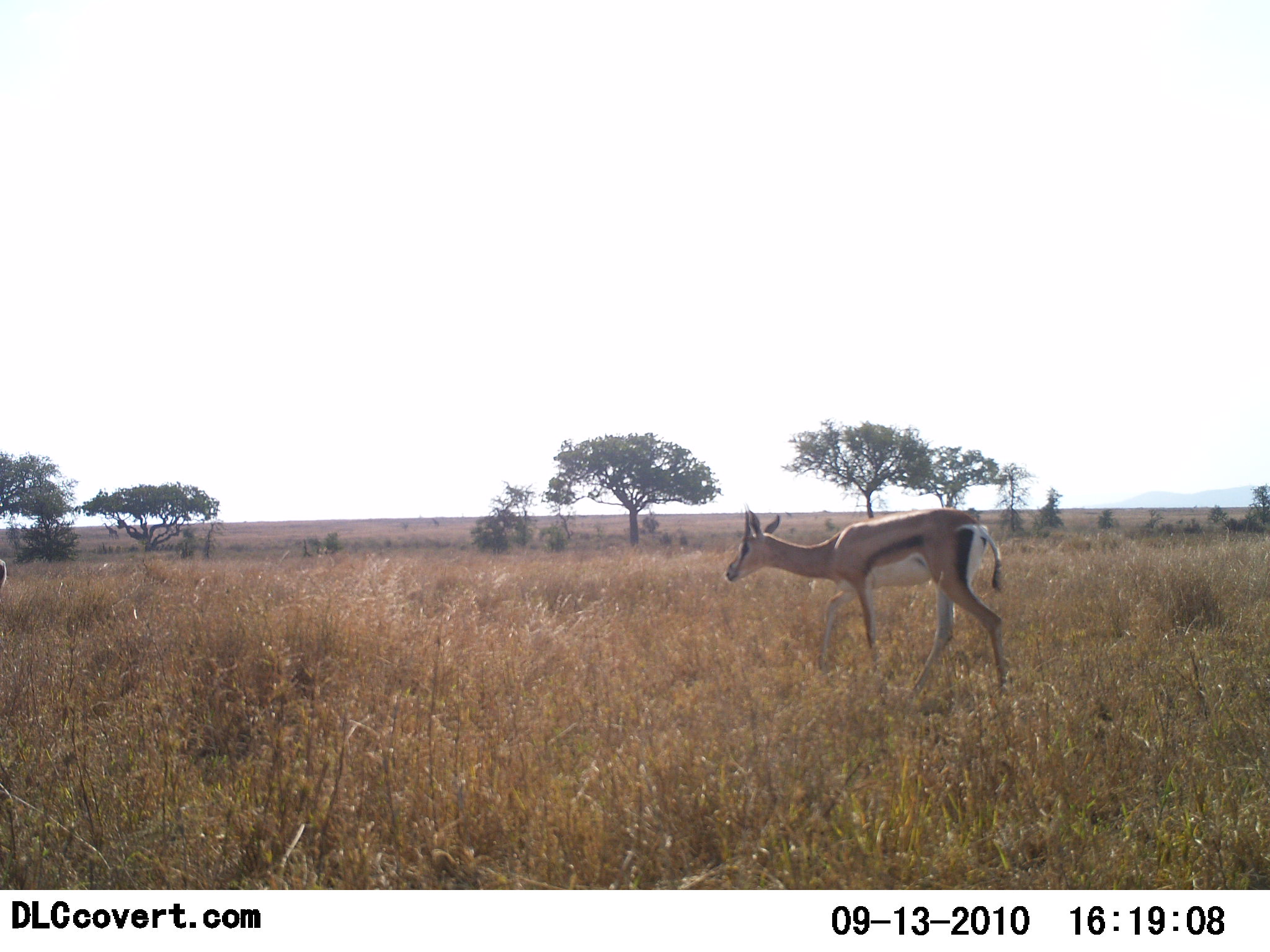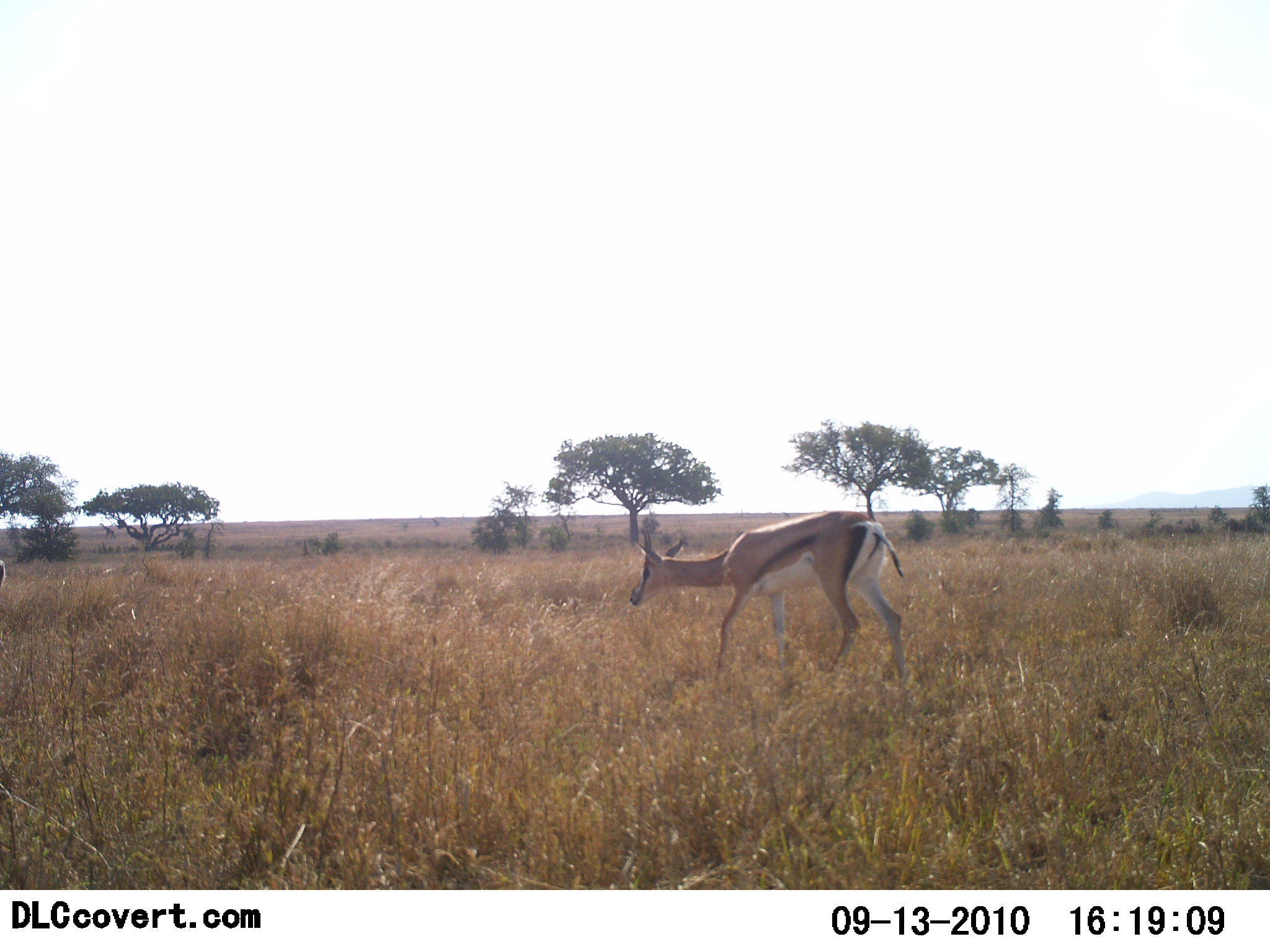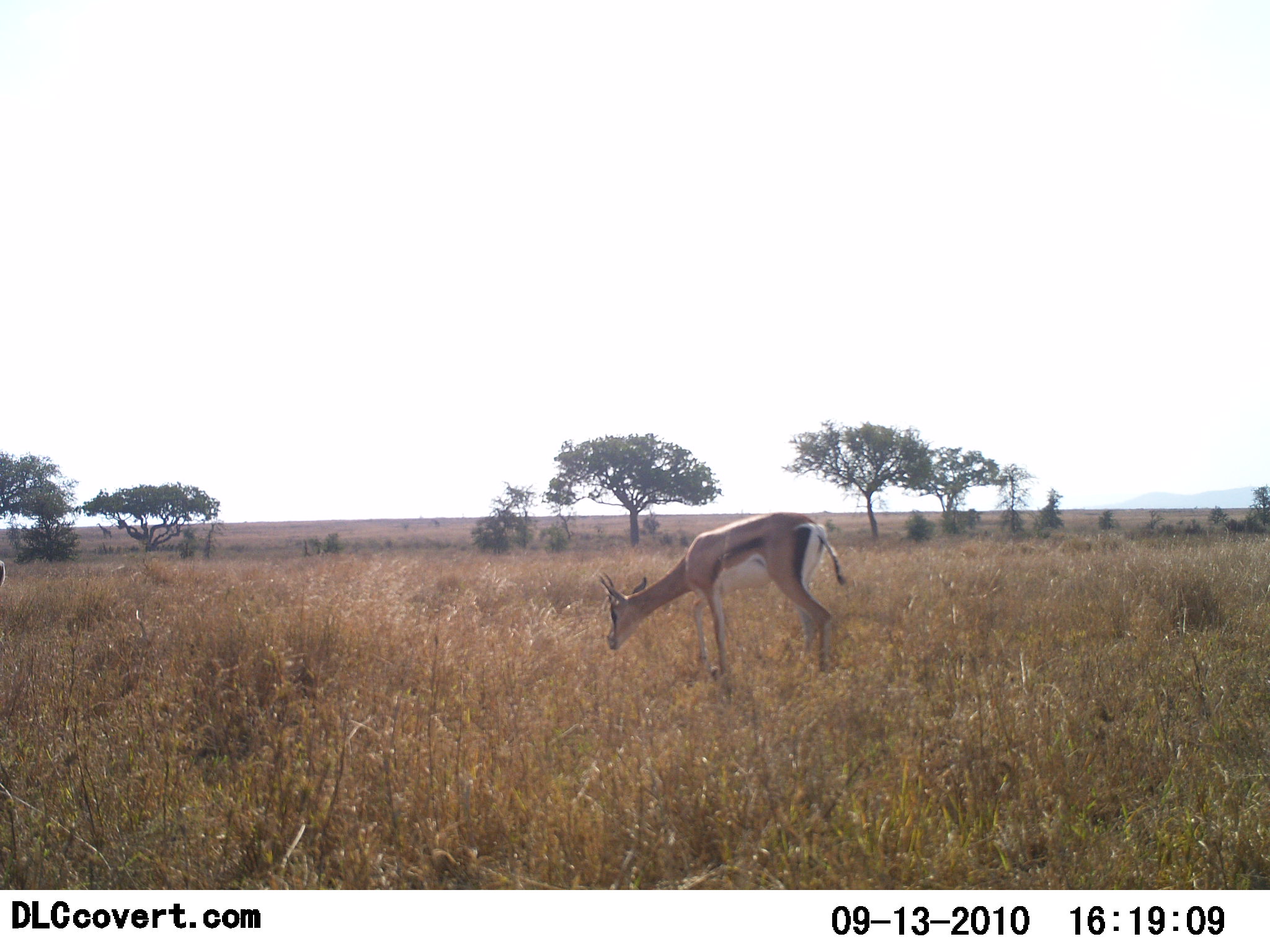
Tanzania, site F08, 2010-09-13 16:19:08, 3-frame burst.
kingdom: Animalia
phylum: Chordata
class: Mammalia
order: Artiodactyla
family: Bovidae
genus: Eudorcas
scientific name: Eudorcas thomsonii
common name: thomson's gazelle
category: gazellethomsons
Gazellethomsons (thomson's gazelle) (Eudorcas thomsonii), count 1. Behavior (volunteer vote fractions): standing 8%, resting 0%, moving 69%, interacting 0%. Young present (vote fraction): 0%. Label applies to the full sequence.